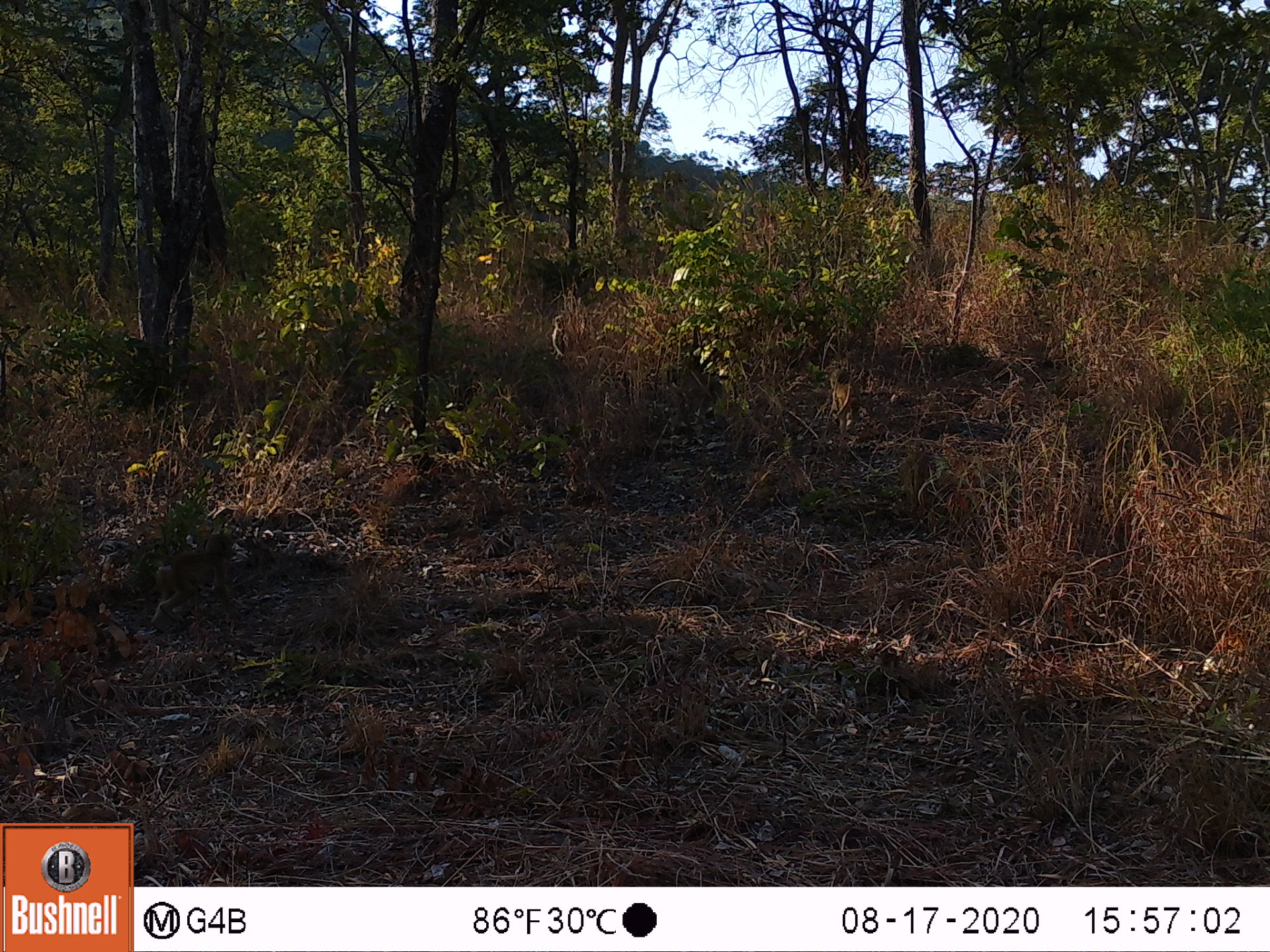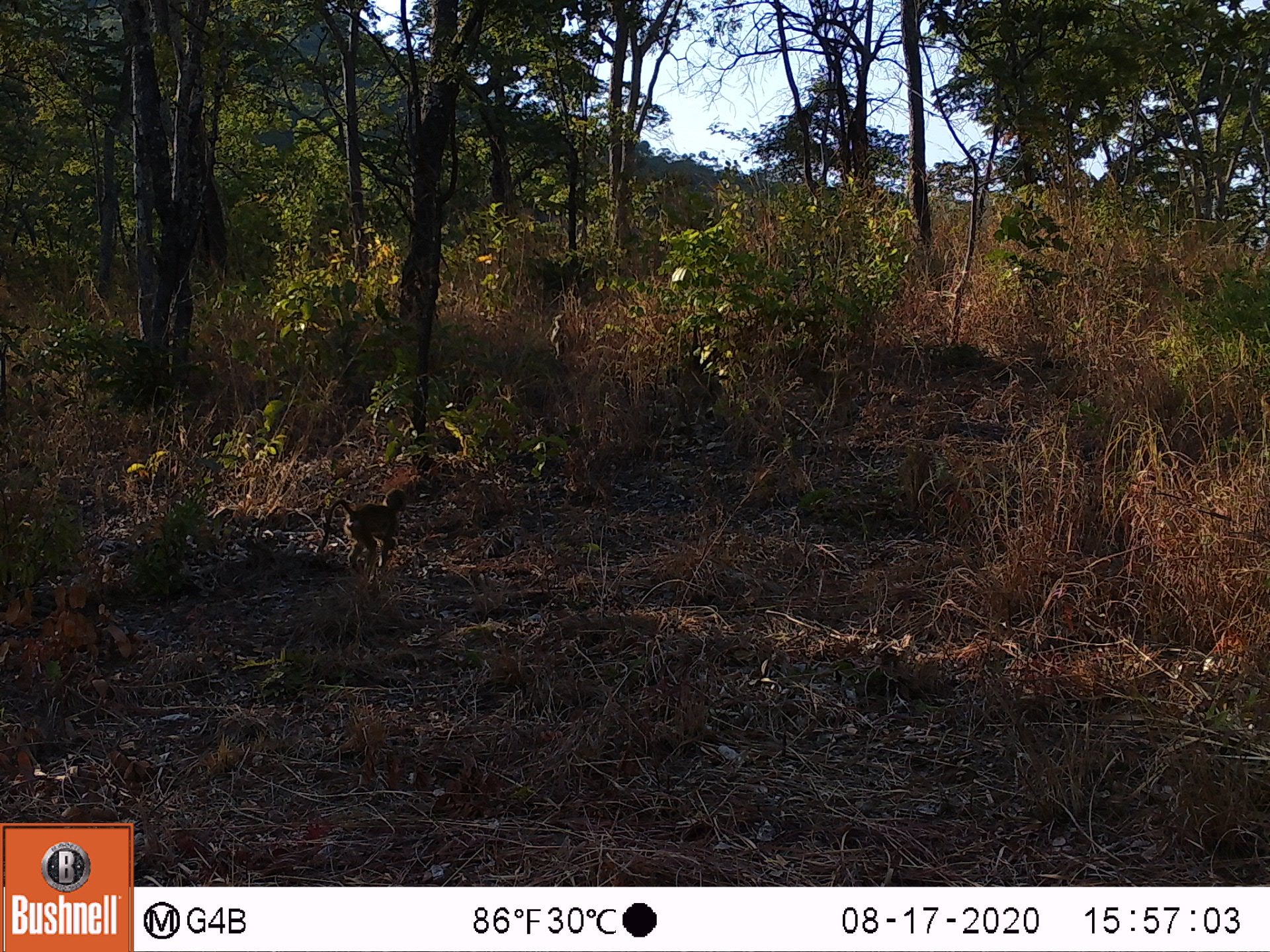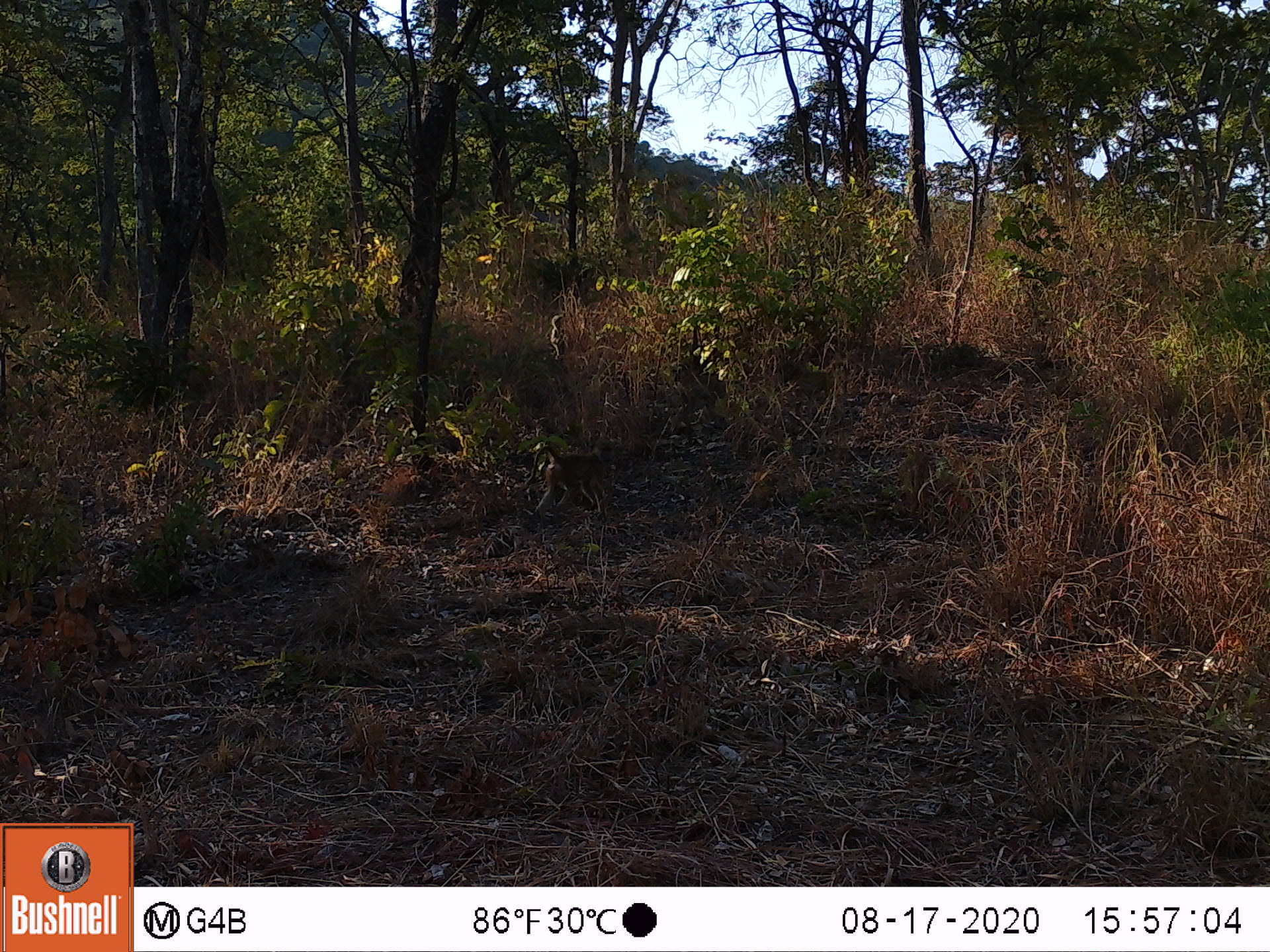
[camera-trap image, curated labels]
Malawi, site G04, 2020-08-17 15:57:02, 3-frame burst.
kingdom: Animalia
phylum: Chordata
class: Mammalia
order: Primates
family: Cercopithecidae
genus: Papio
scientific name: Papio cynocephalus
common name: yellow baboon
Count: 2.